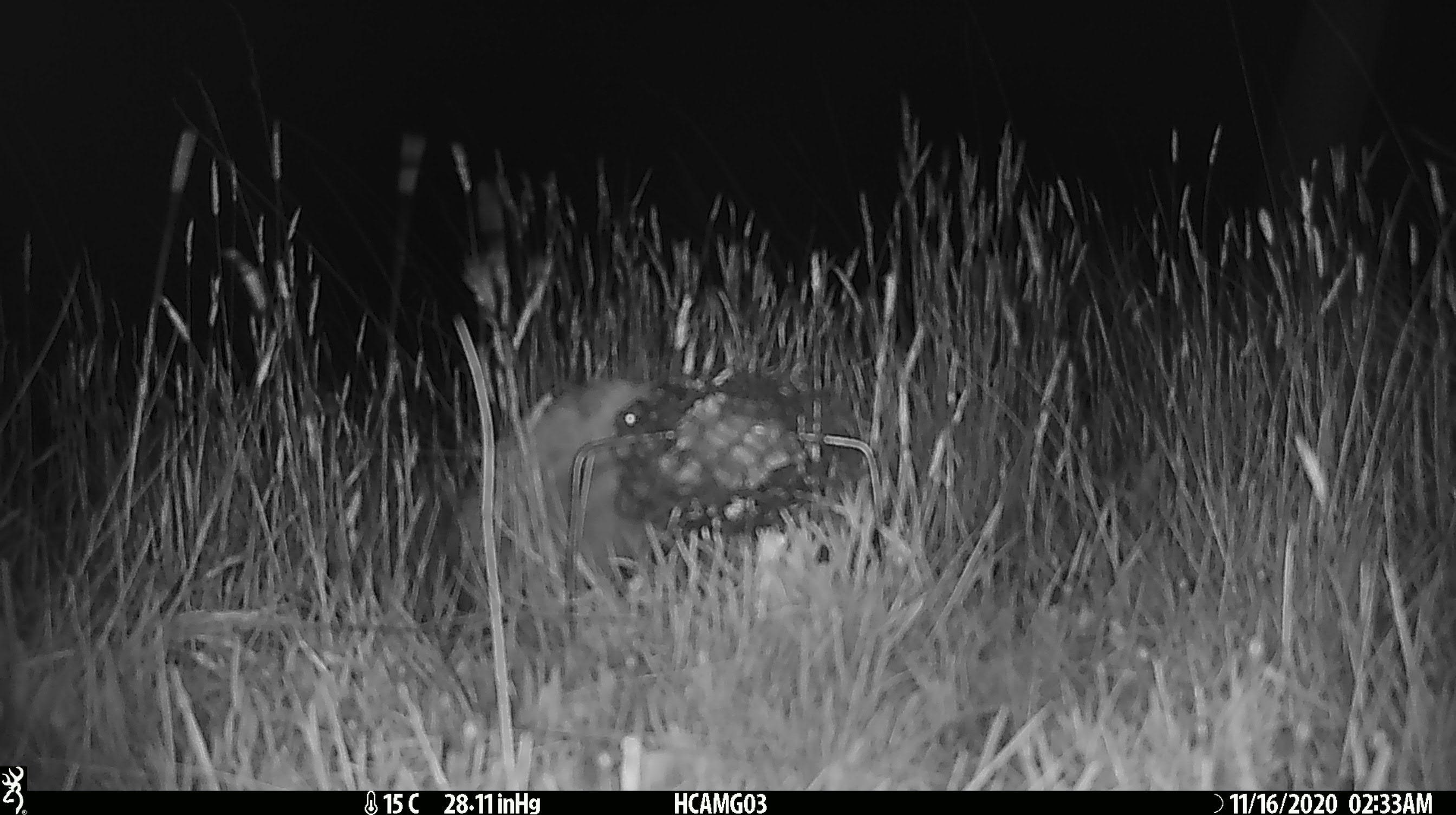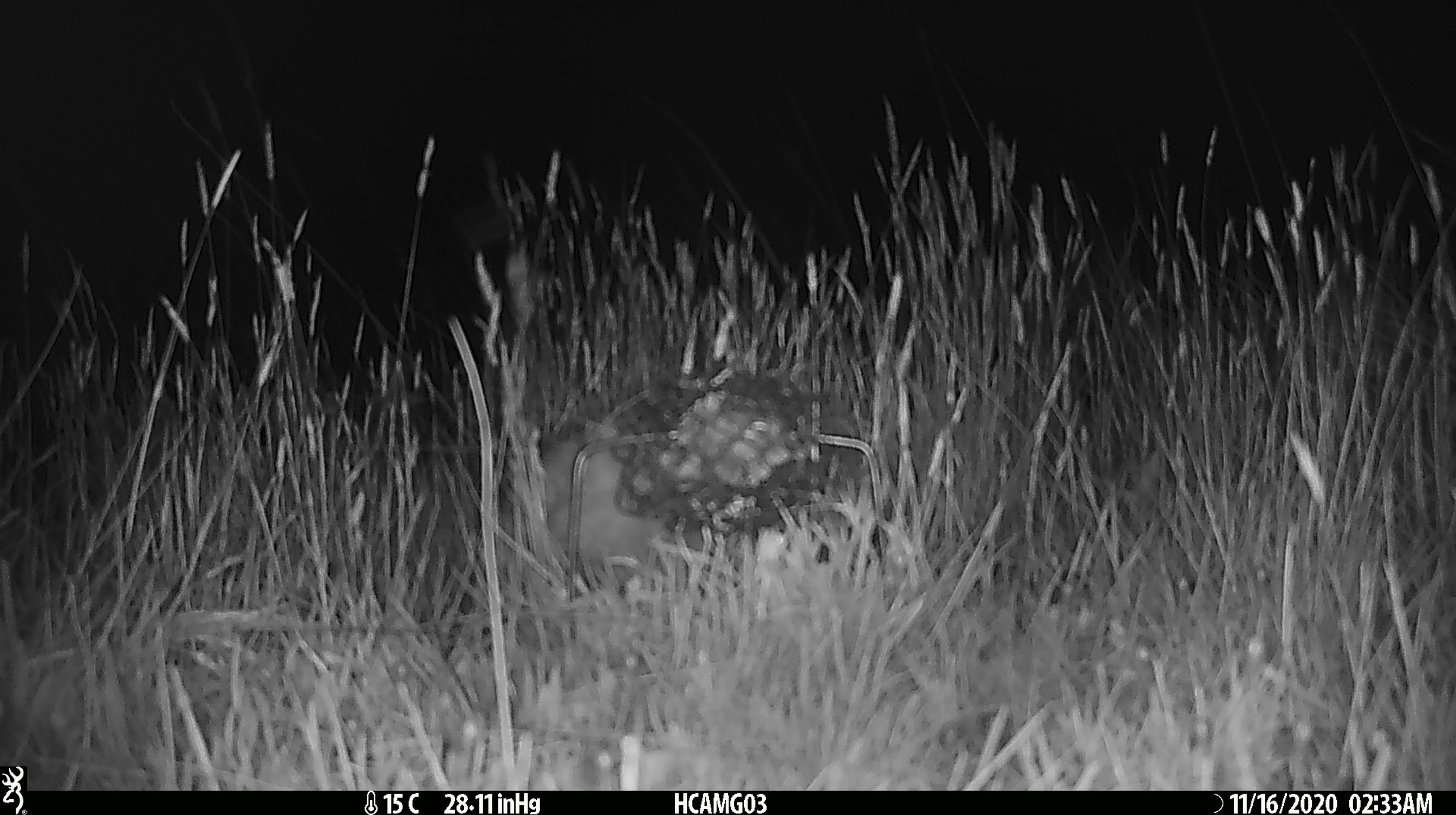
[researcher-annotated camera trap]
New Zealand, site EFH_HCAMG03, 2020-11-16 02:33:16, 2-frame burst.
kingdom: Animalia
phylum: Chordata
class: Mammalia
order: Eulipotyphla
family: Erinaceidae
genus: Erinaceus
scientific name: Erinaceus europaeus europaeus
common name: european hedgehog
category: hedgehog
Hedgehog (european hedgehog) (Erinaceus europaeus europaeus).